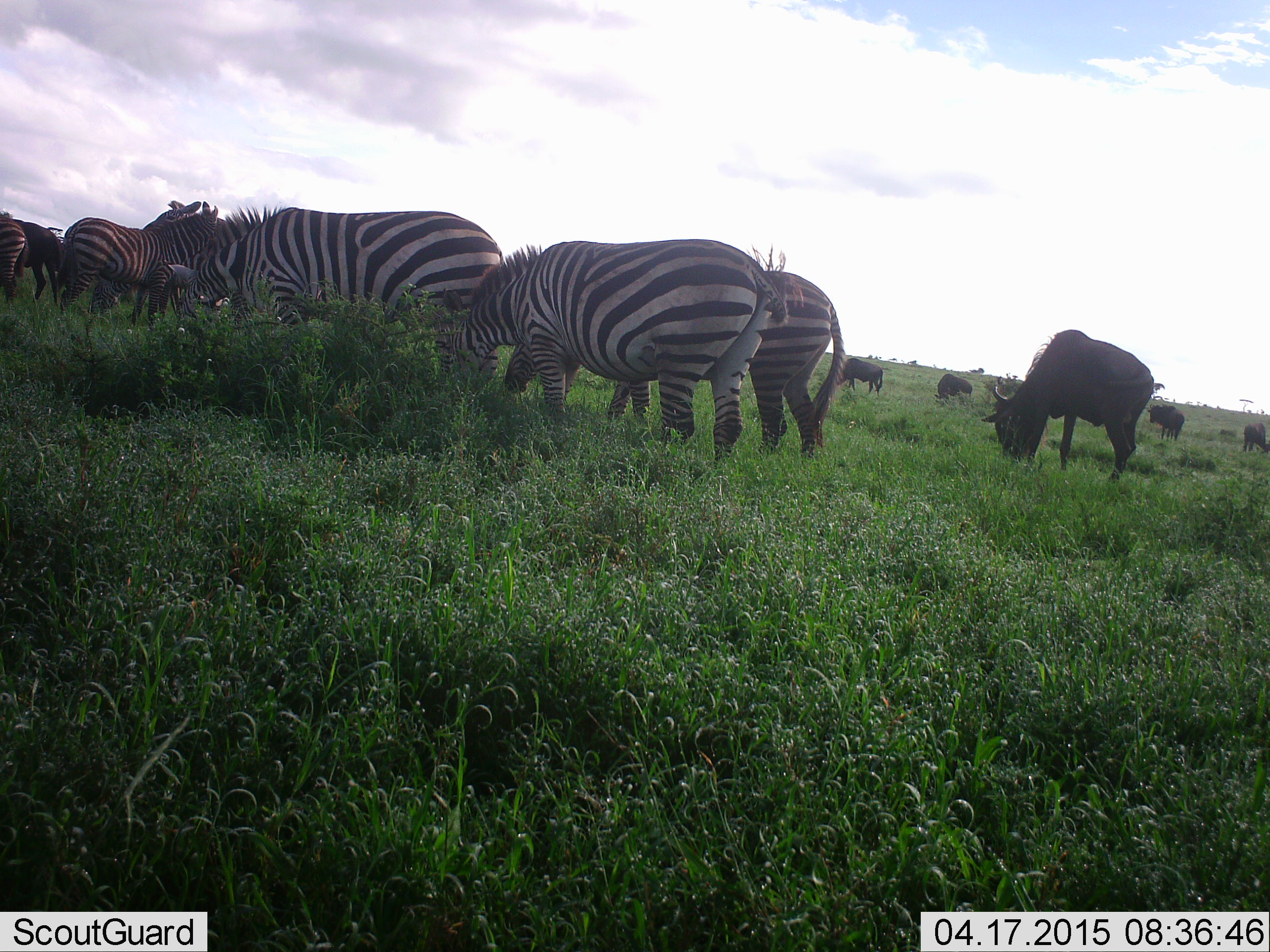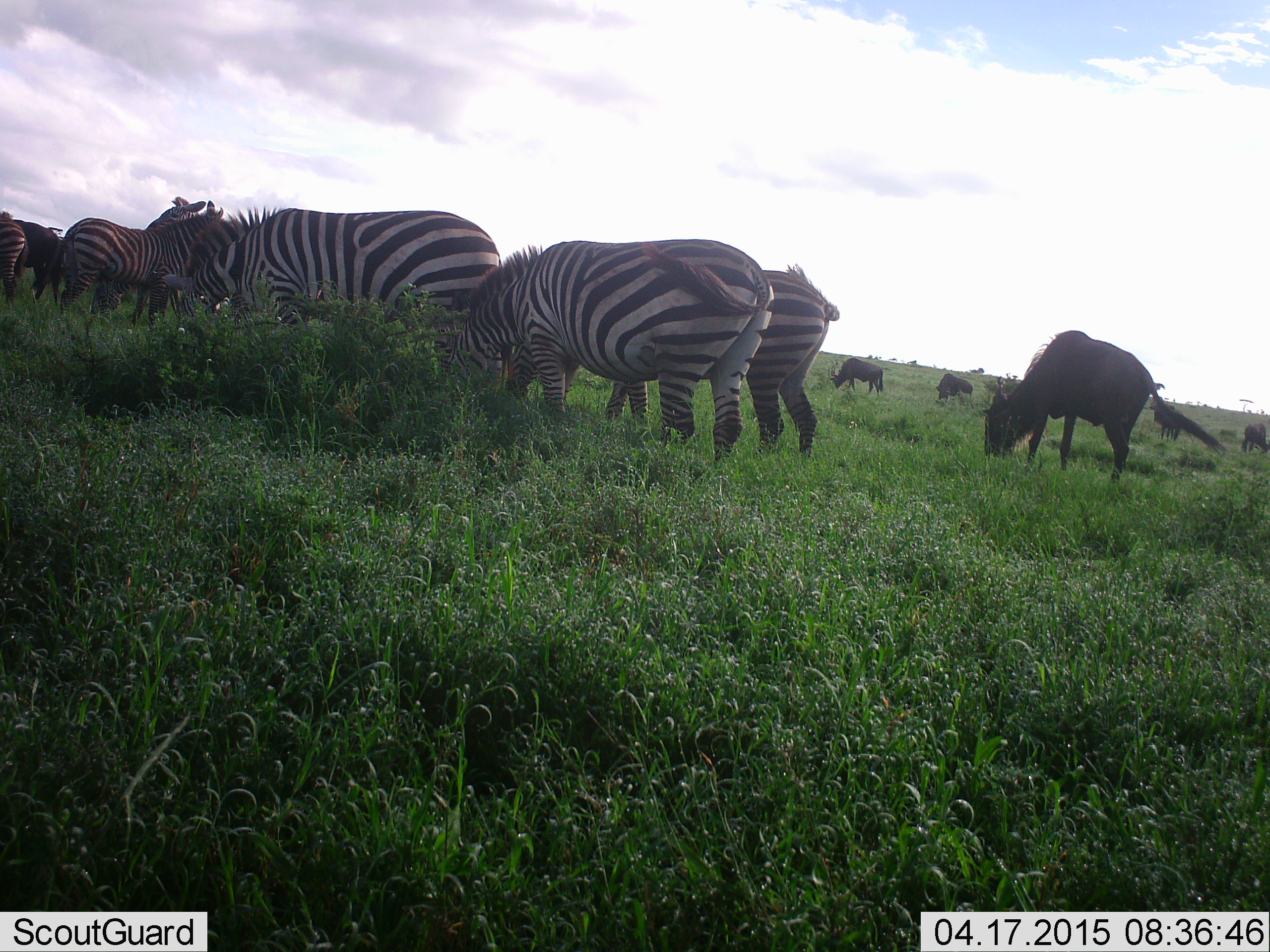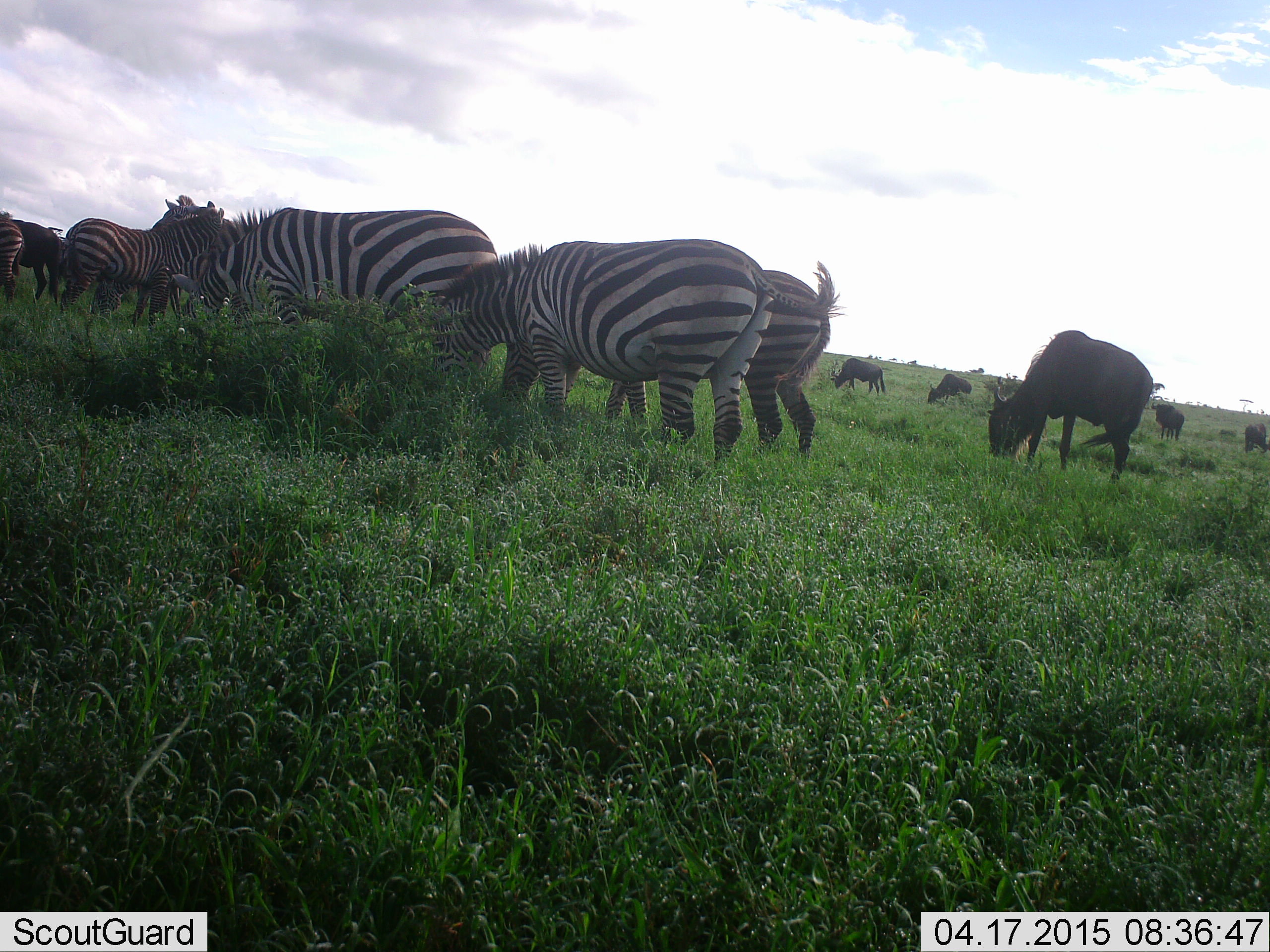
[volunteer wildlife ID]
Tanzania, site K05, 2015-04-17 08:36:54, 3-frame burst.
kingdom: Animalia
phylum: Chordata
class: Mammalia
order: Artiodactyla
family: Bovidae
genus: Connochaetes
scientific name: Connochaetes taurinus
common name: blue wildebeest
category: wildebeest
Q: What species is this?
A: Wildebeest (blue wildebeest) (Connochaetes taurinus).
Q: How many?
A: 5.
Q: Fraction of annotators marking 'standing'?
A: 20%.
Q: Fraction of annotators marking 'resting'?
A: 0%.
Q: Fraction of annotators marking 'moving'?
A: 0%.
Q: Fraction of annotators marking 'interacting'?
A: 0%.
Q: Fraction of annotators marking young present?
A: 0%.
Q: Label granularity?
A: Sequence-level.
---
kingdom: Animalia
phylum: Chordata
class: Mammalia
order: Perissodactyla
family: Equidae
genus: Equus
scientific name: Equus quagga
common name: plains zebra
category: zebra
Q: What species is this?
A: Zebra (plains zebra) (Equus quagga).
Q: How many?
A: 6.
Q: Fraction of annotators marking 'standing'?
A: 38%.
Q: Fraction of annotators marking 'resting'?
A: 8%.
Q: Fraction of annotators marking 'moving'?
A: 8%.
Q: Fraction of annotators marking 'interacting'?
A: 8%.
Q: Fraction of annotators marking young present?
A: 0%.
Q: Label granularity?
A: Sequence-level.